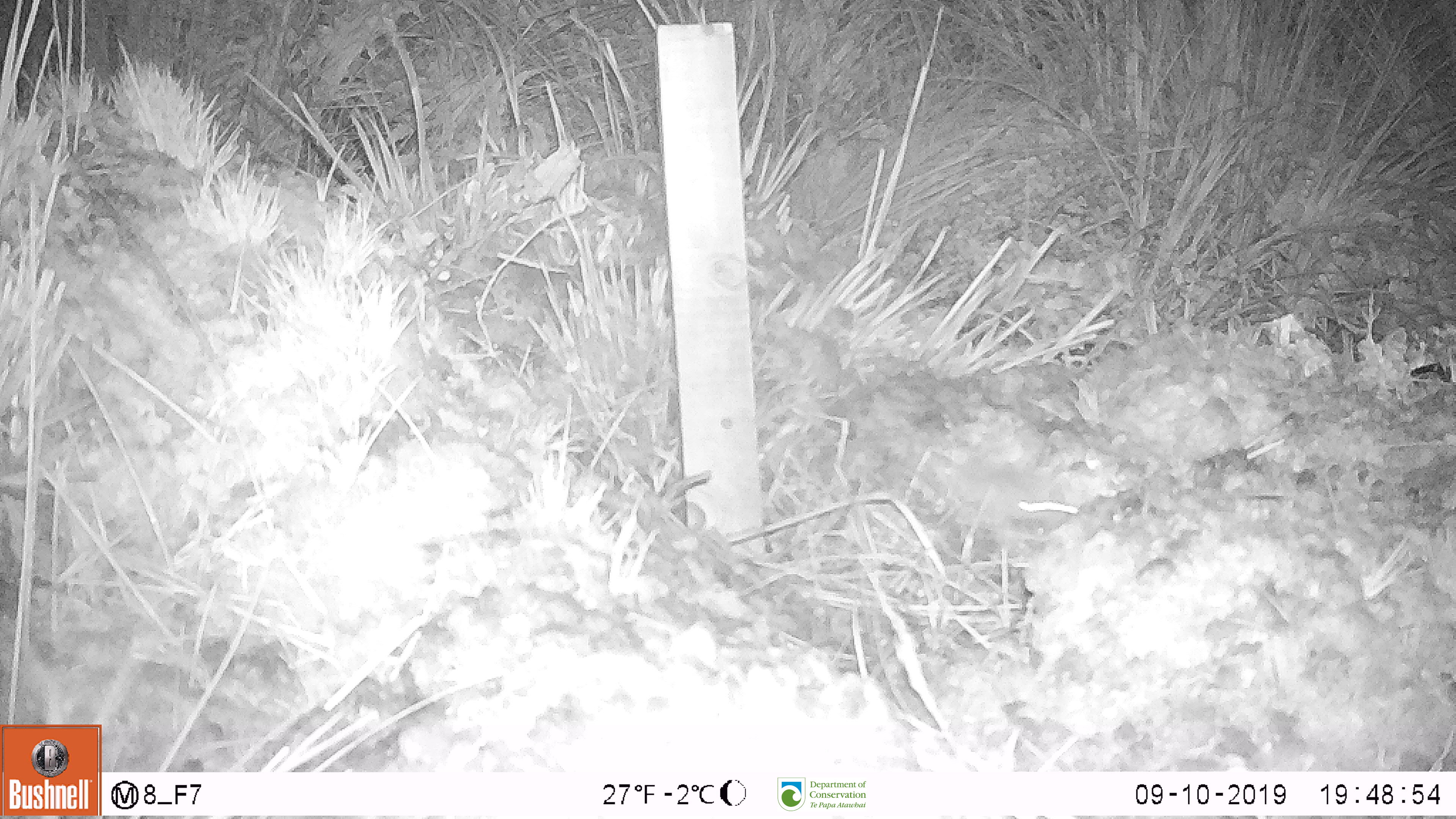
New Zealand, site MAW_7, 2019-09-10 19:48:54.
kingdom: Animalia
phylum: Chordata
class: Mammalia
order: Rodentia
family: Muridae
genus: Mus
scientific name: Mus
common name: mouse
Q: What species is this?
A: Mouse (Mus).